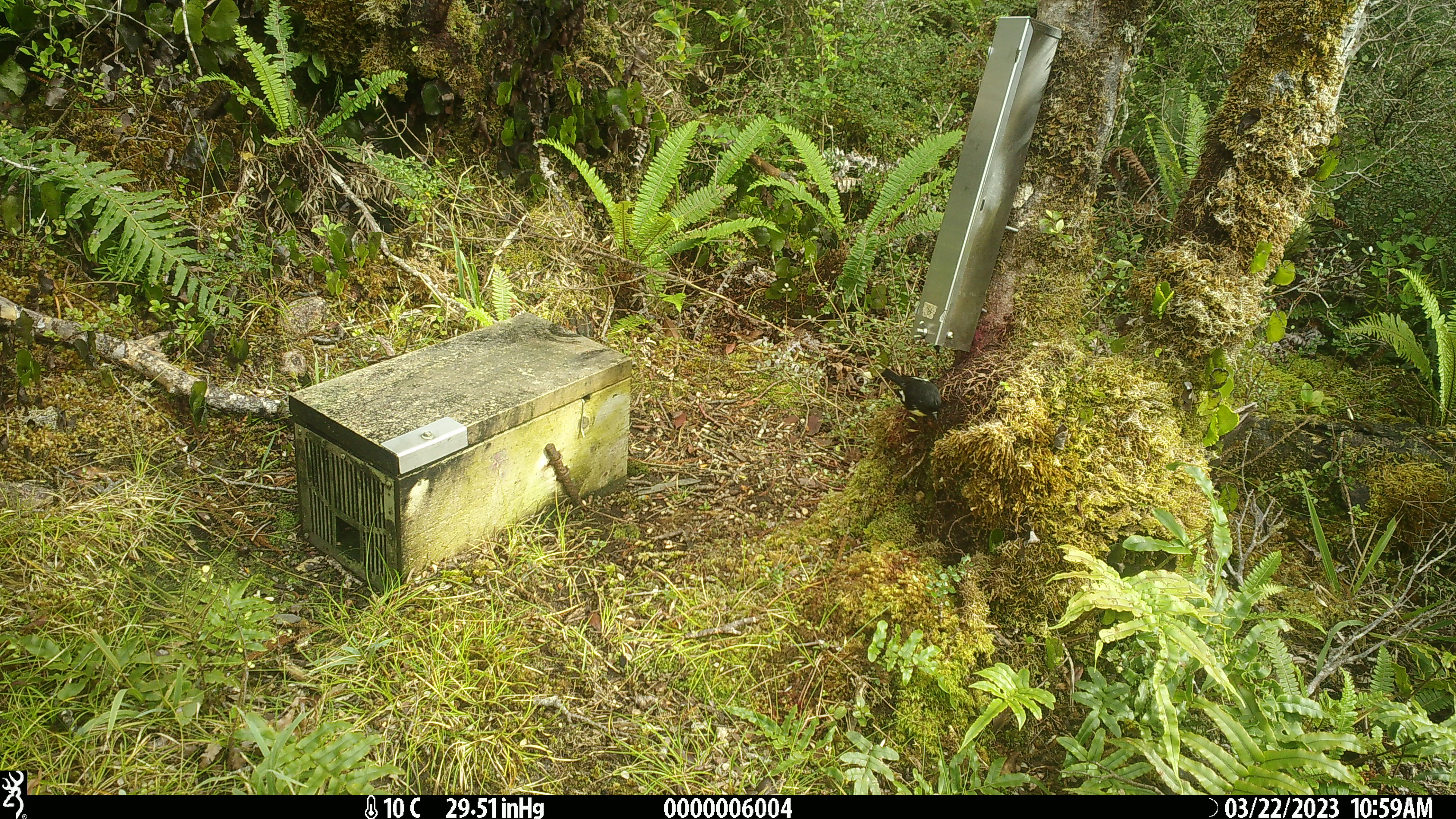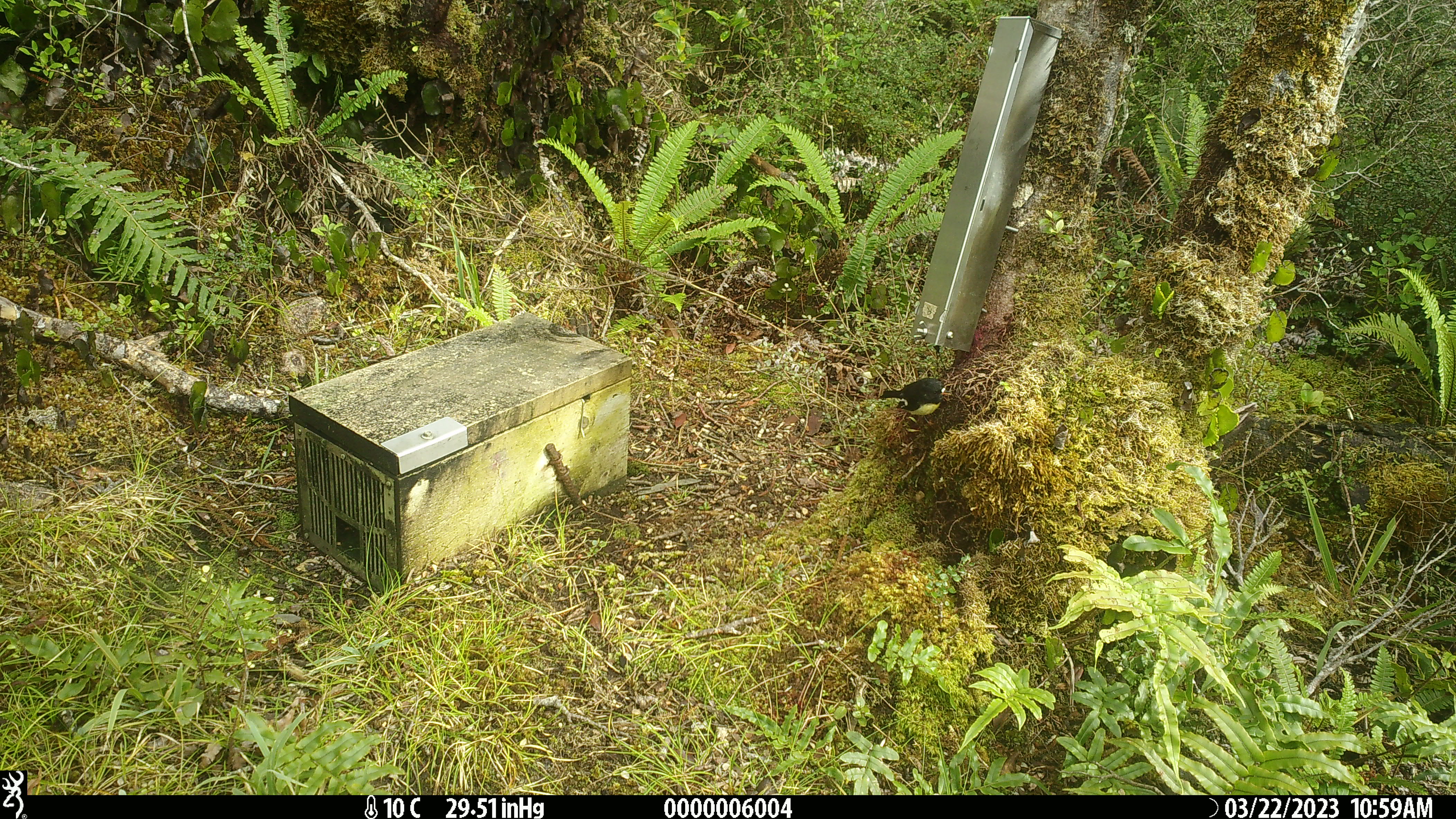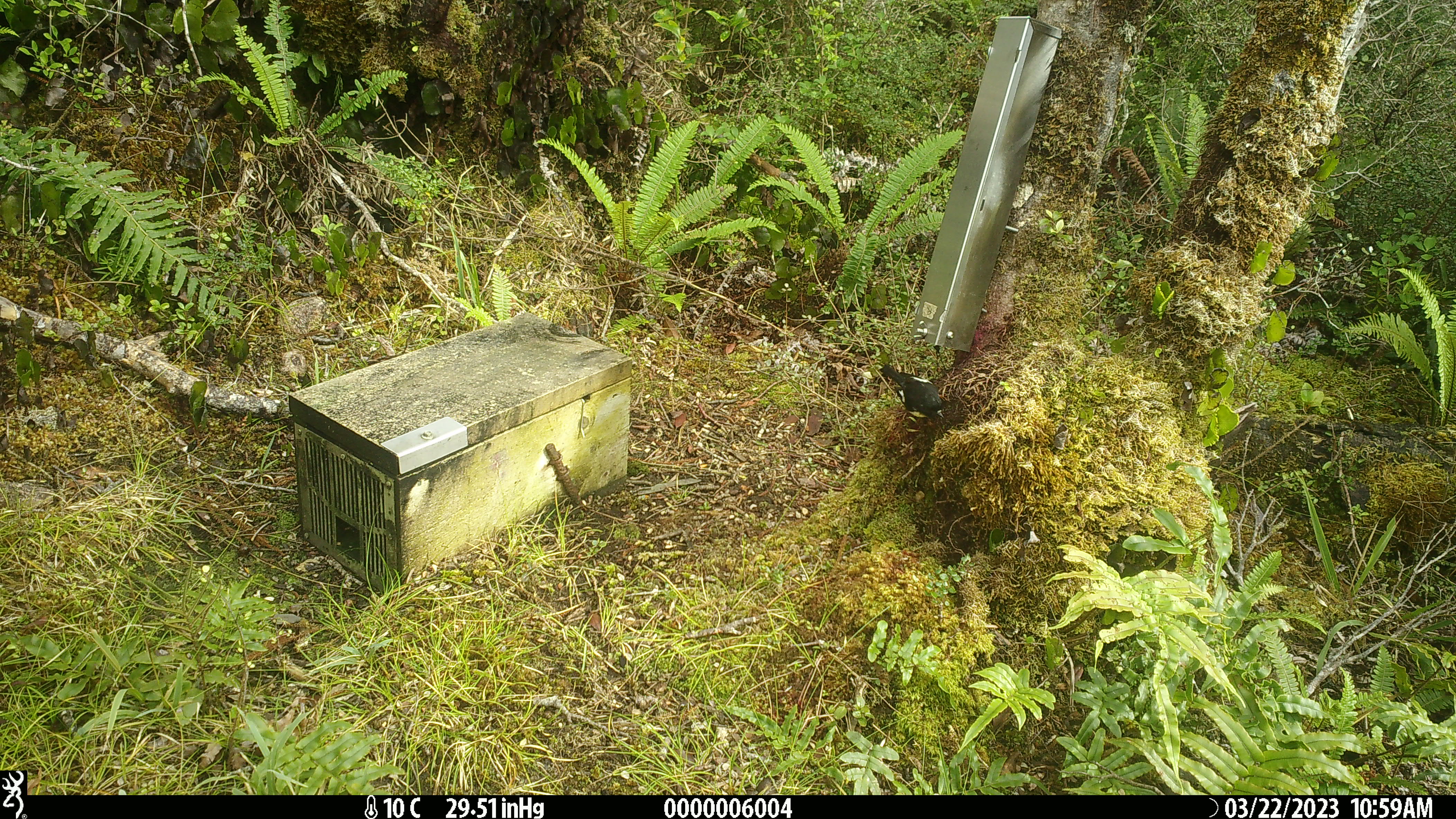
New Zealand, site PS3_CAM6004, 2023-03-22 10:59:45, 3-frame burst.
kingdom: Animalia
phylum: Chordata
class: Aves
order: Passeriformes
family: Petroicidae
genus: Petroica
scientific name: Petroica macrocephala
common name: tomtit